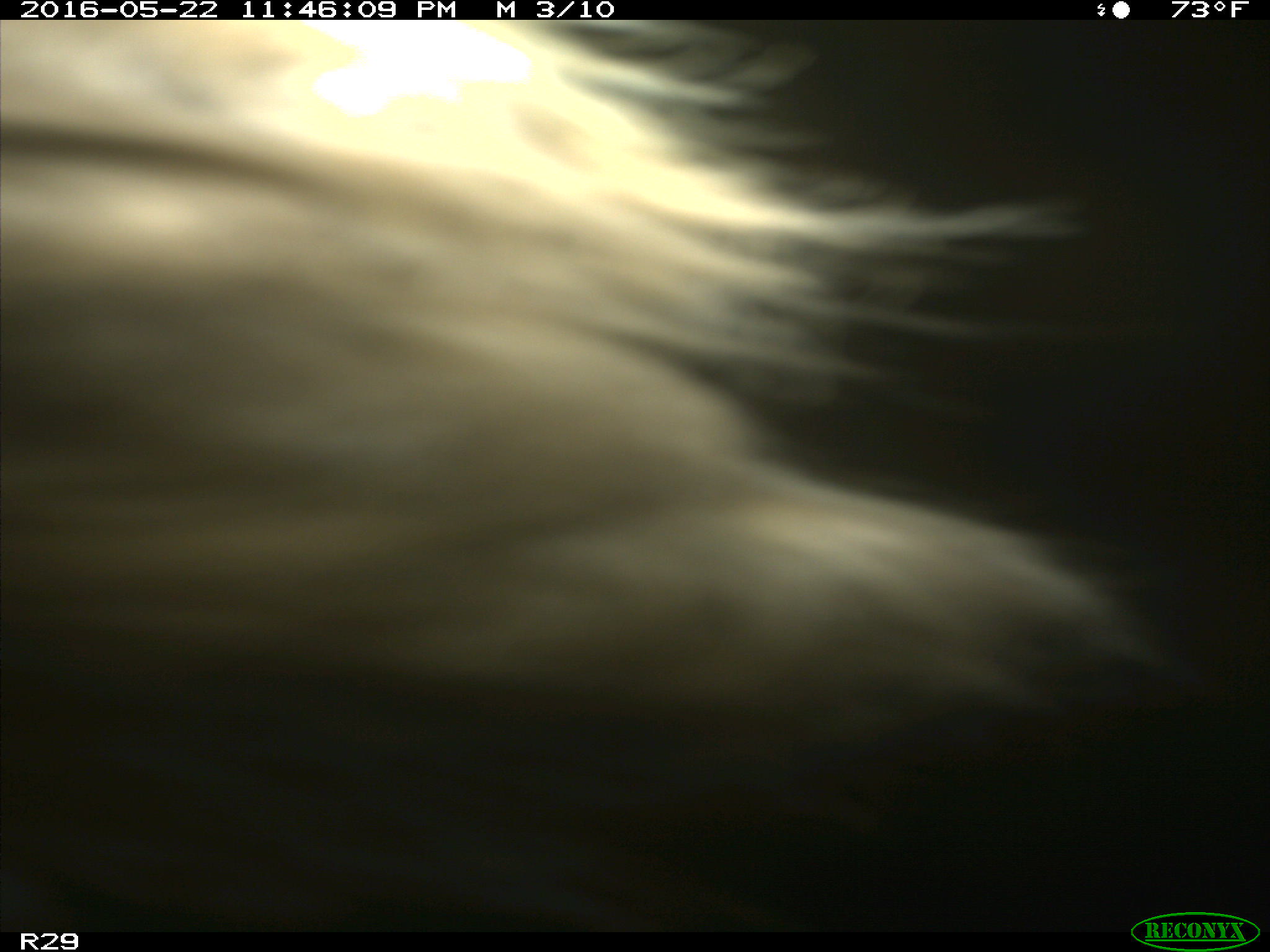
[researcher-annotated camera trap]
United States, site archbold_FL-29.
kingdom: Animalia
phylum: Chordata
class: Mammalia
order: Artiodactyla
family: Bovidae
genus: Bos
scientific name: Bos taurus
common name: domestic cow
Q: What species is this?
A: Bos taurus (domestic cow).